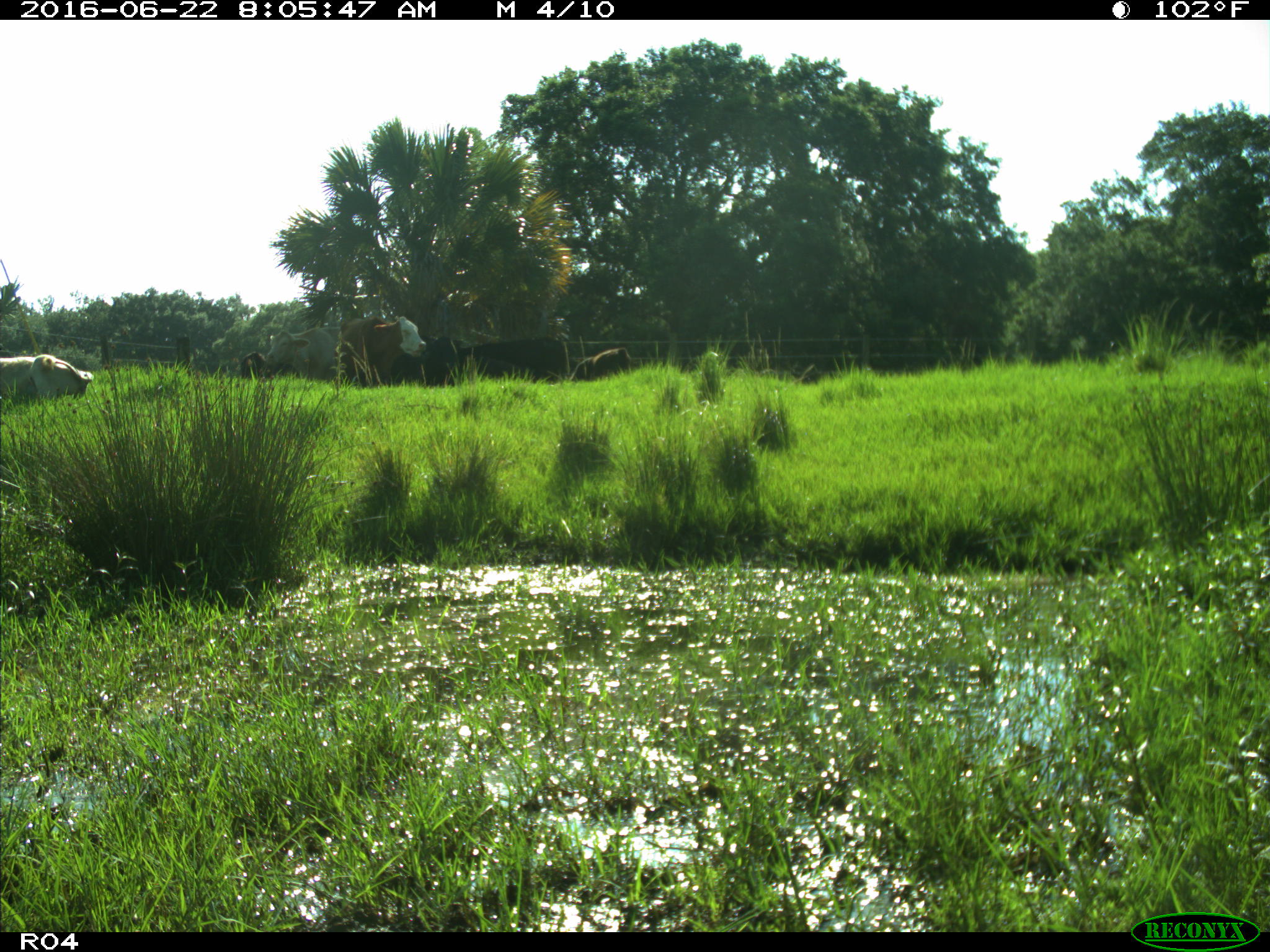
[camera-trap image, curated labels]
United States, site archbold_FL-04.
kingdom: Animalia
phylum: Chordata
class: Mammalia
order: Artiodactyla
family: Bovidae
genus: Bos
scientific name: Bos taurus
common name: domestic cow